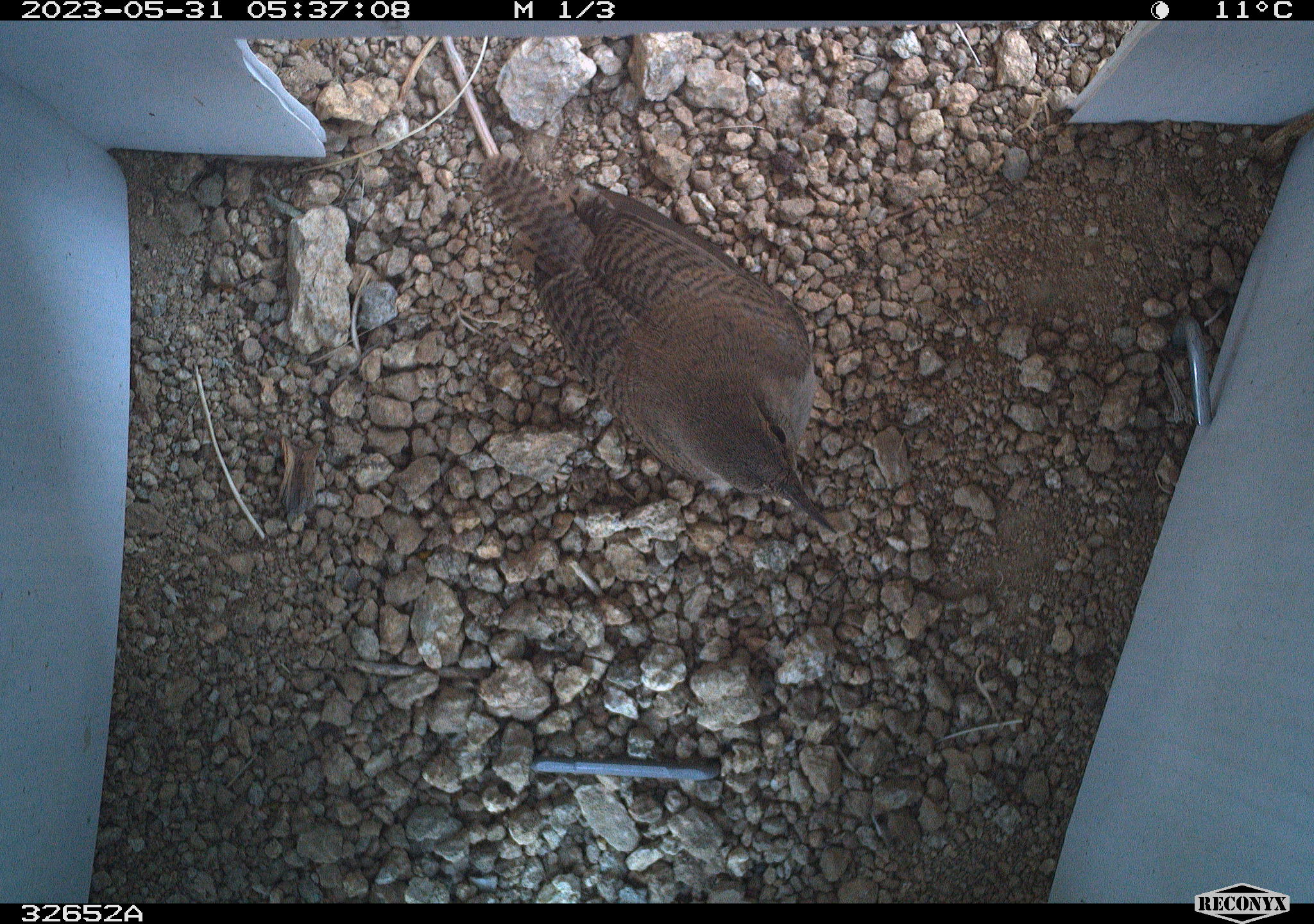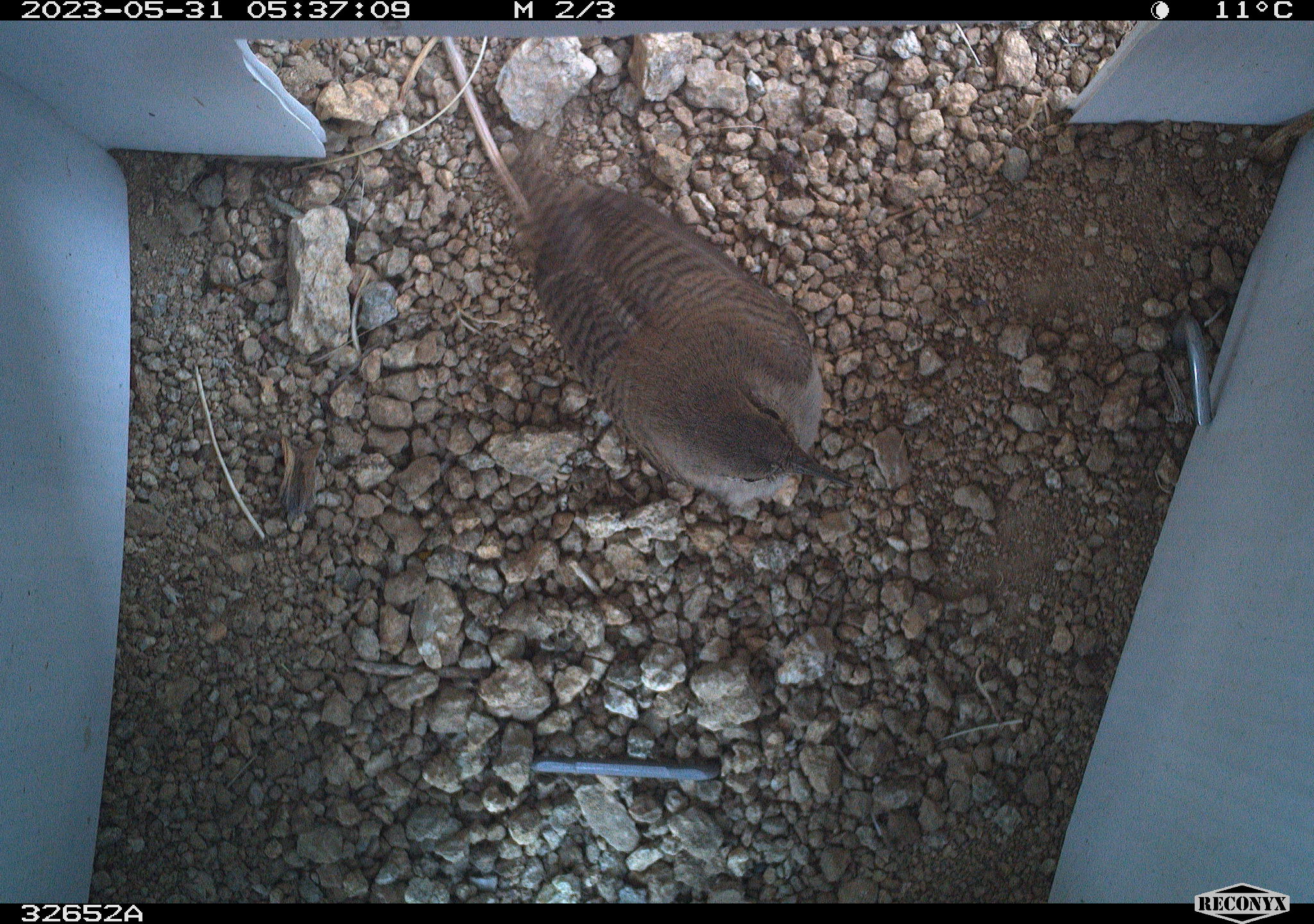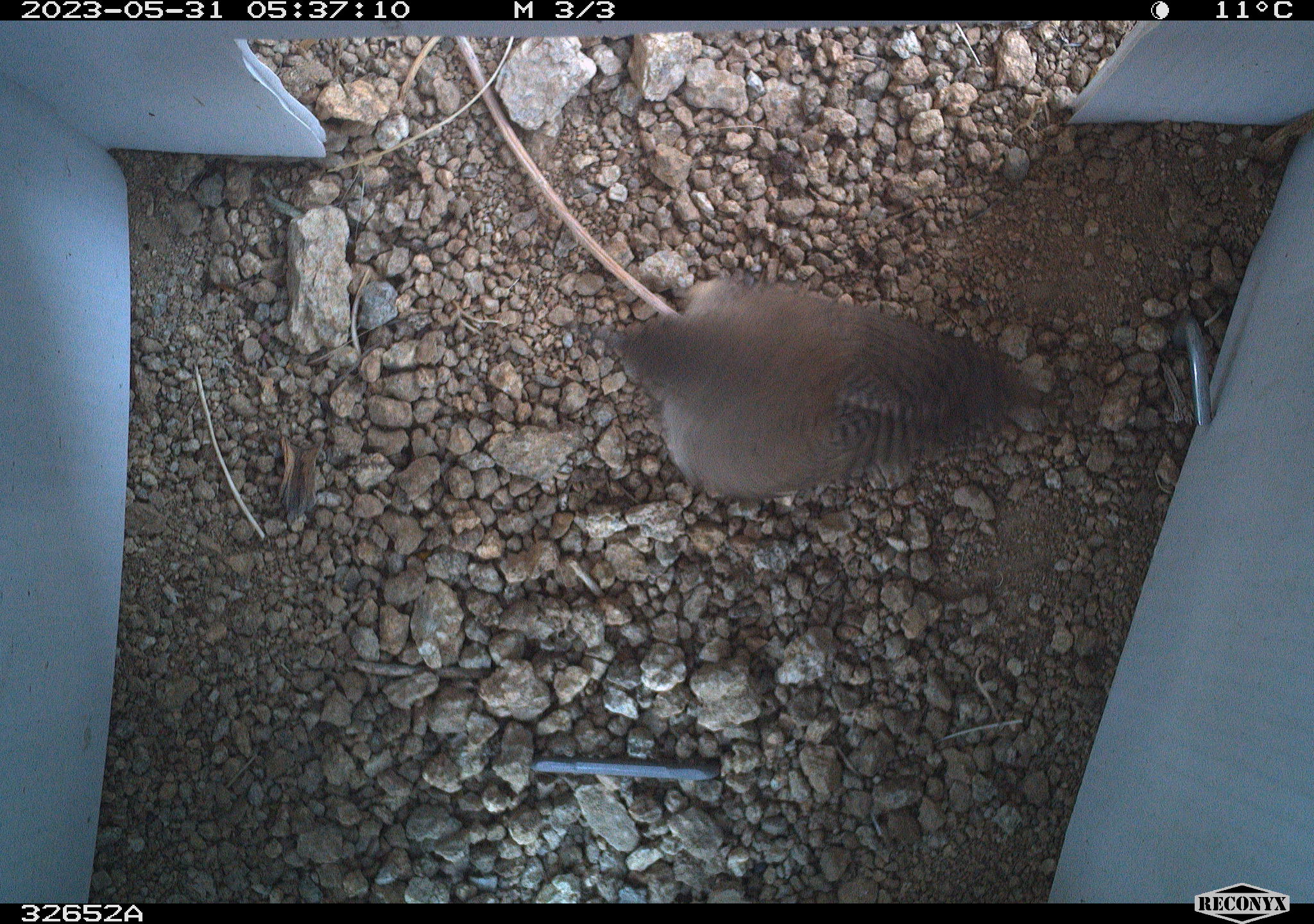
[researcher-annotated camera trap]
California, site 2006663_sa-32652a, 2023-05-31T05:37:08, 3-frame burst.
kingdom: Animalia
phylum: Chordata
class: Aves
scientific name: Aves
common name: bird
Bird (Aves).